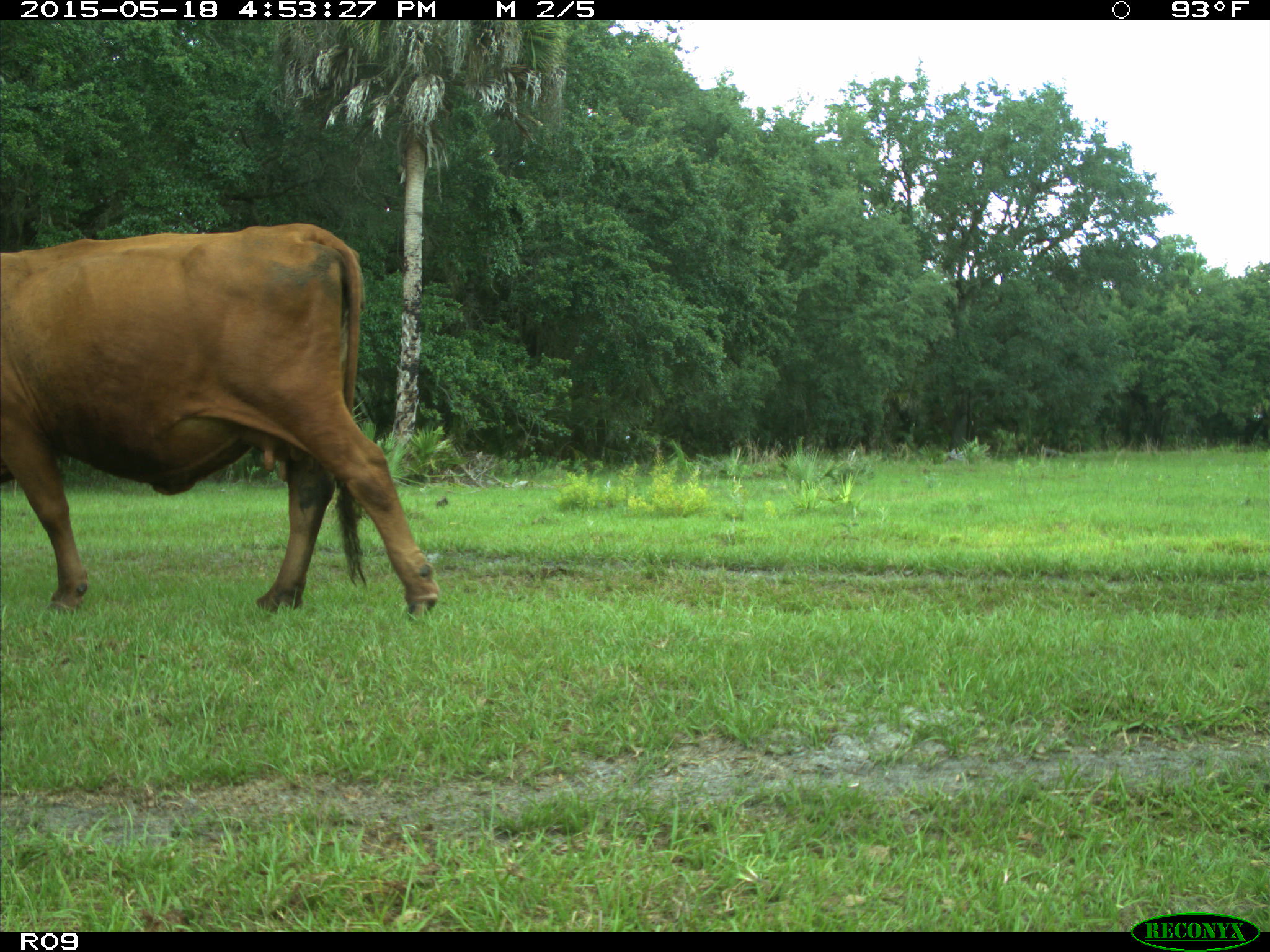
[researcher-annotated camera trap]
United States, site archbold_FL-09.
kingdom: Animalia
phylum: Chordata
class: Mammalia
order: Artiodactyla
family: Bovidae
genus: Bos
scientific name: Bos taurus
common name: domestic cow